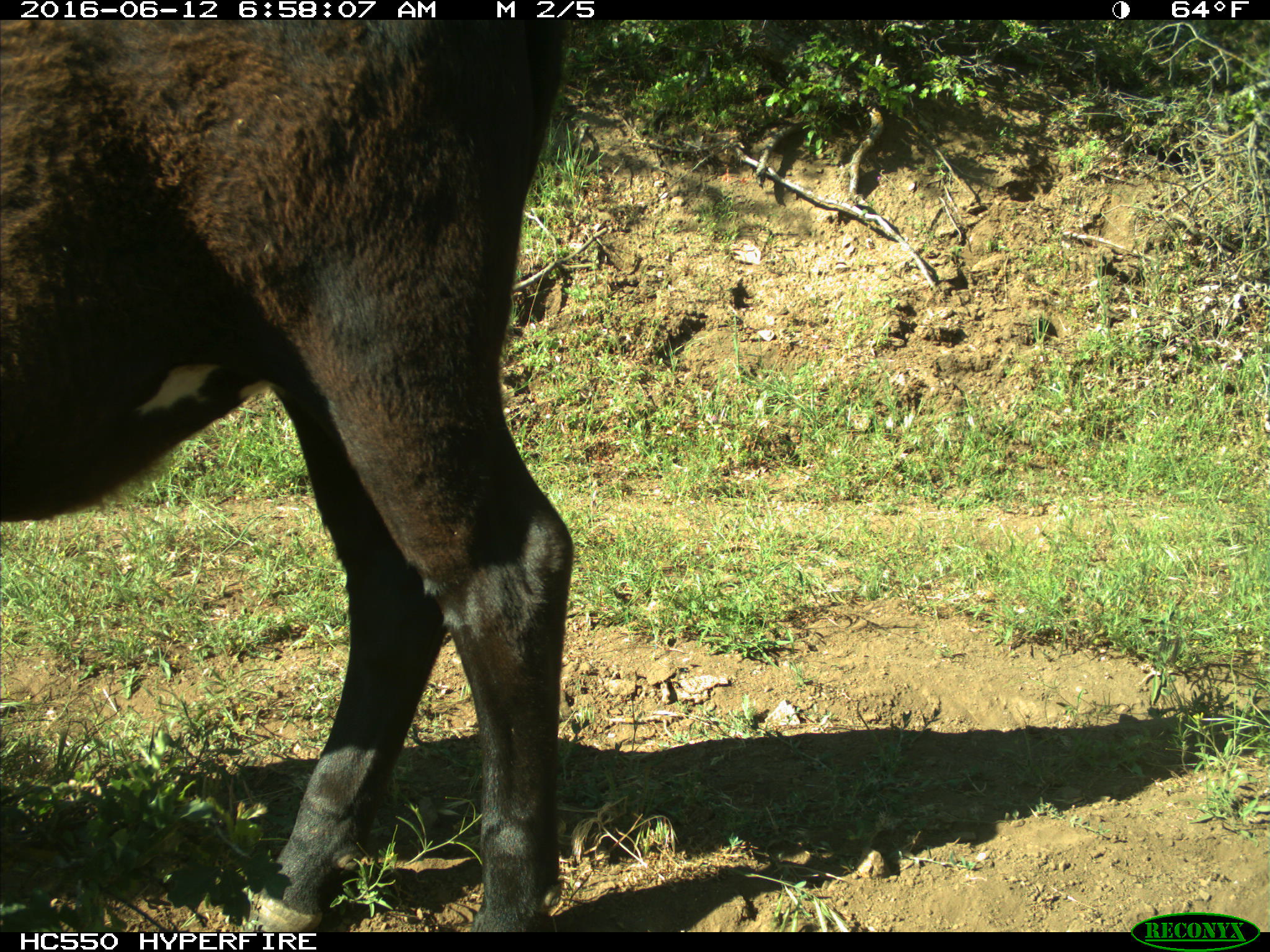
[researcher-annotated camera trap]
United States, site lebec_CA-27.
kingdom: Animalia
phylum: Chordata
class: Mammalia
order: Artiodactyla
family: Bovidae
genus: Bos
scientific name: Bos taurus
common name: domestic cow